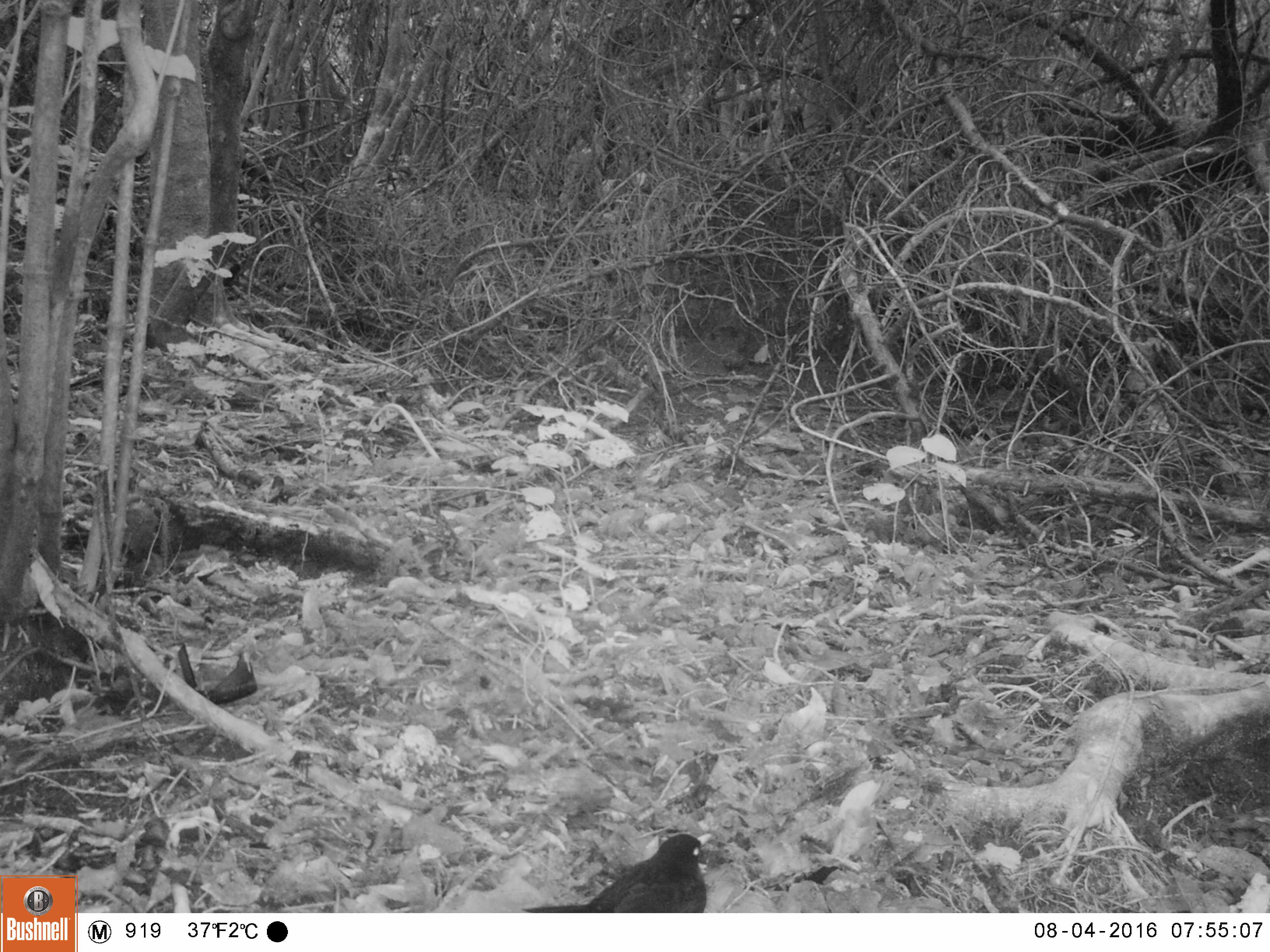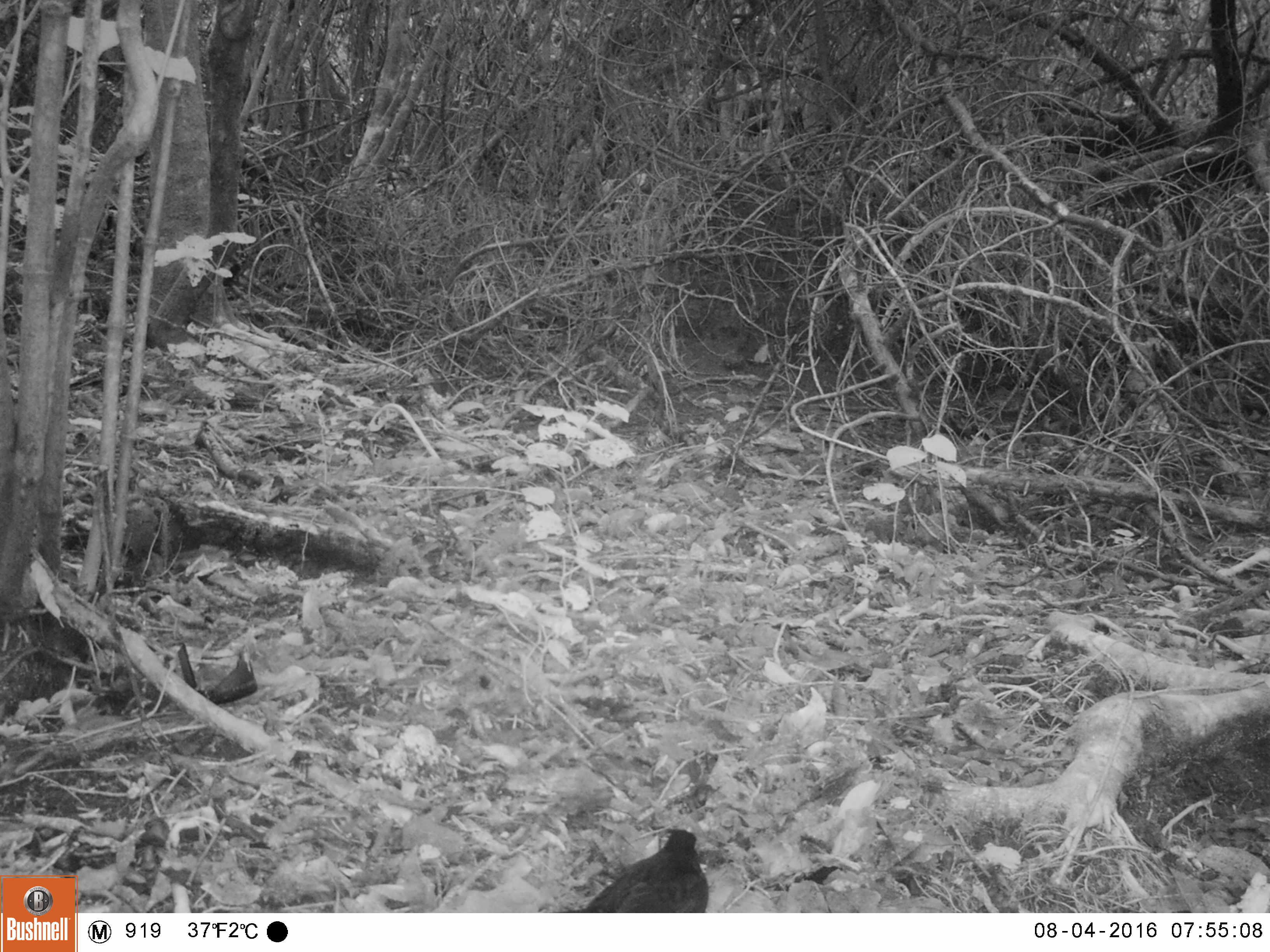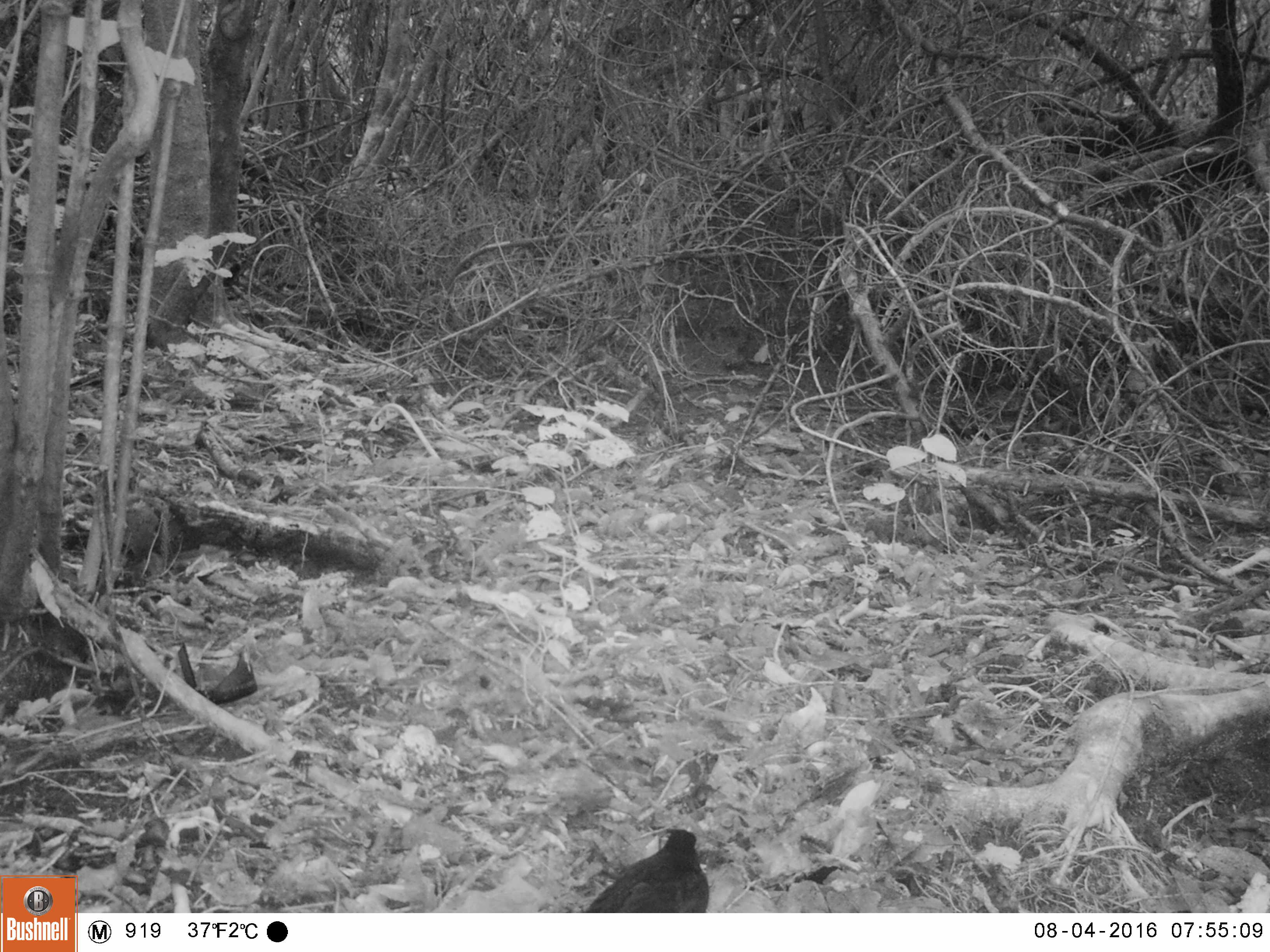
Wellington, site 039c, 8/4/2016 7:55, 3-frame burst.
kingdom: Animalia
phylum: Chordata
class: Aves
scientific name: Aves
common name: bird